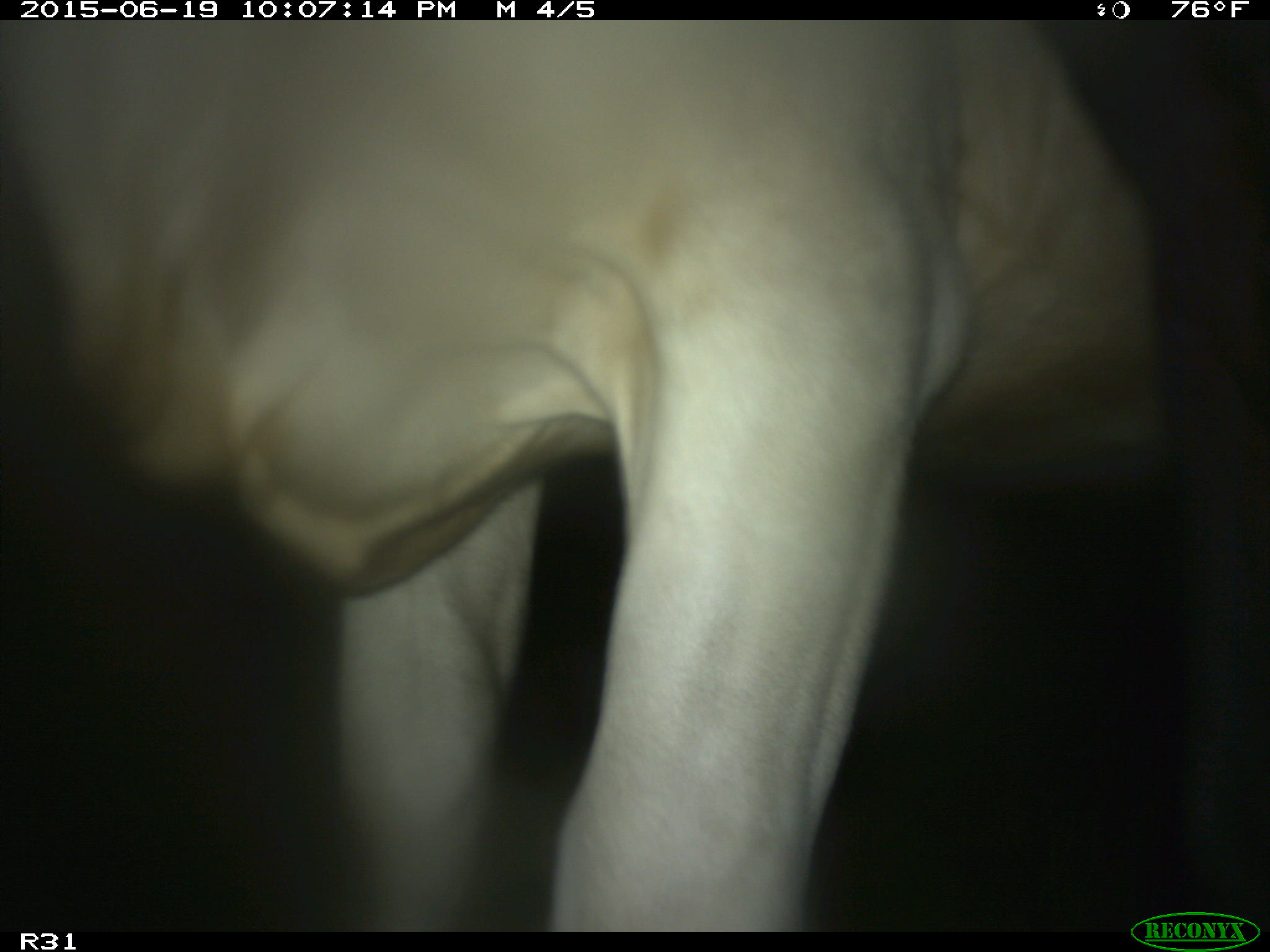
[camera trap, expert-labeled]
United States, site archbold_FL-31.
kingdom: Animalia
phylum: Chordata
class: Mammalia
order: Artiodactyla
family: Bovidae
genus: Bos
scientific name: Bos taurus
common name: domestic cow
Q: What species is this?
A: Bos taurus (domestic cow).